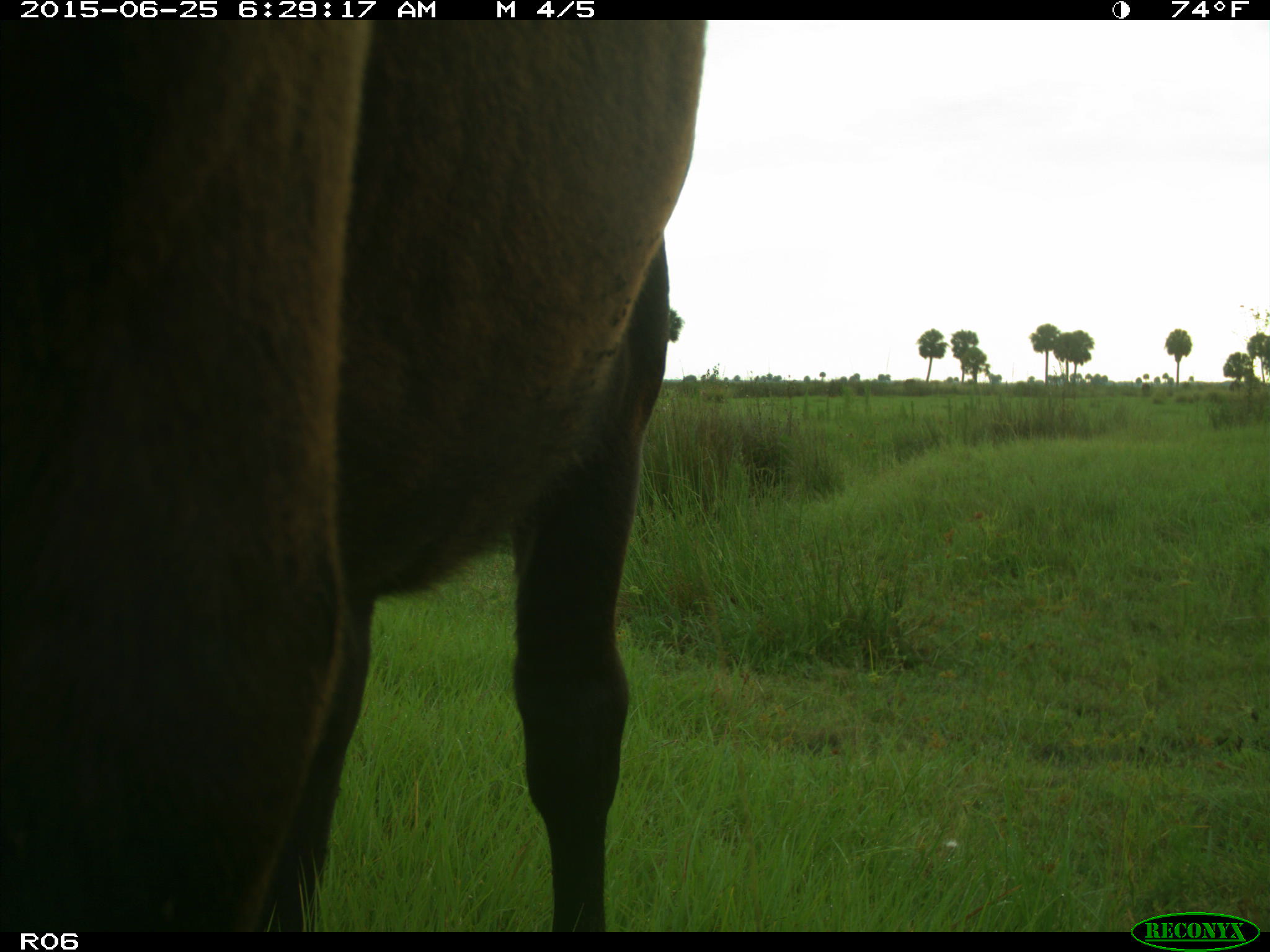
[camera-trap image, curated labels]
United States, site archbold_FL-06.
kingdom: Animalia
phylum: Chordata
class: Mammalia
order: Artiodactyla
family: Bovidae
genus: Bos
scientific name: Bos taurus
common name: domestic cow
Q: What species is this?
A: Bos taurus (domestic cow).